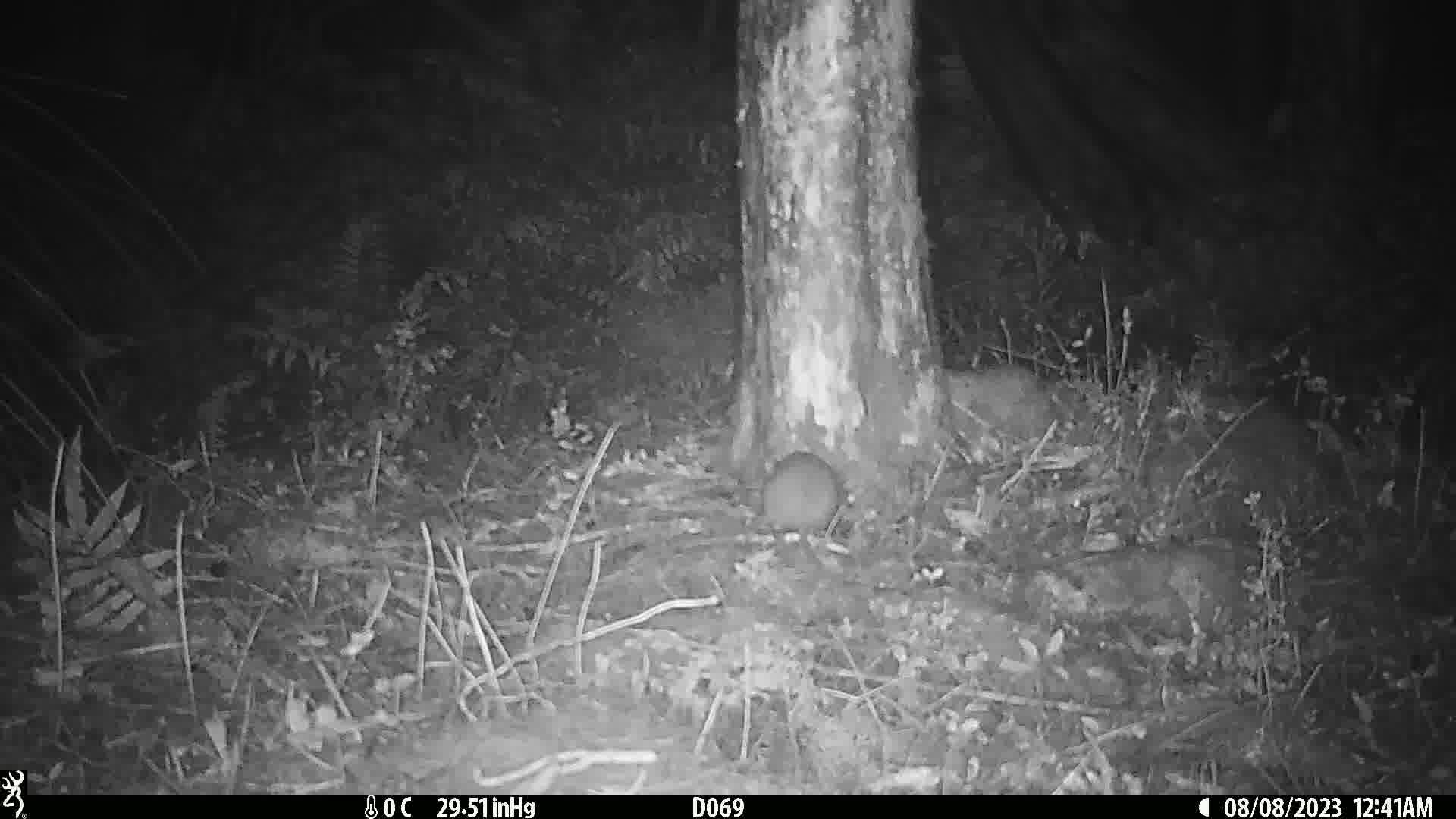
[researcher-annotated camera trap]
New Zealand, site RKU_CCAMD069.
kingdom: Animalia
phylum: Chordata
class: Mammalia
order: Rodentia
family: Muridae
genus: Rattus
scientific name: Rattus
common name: rat